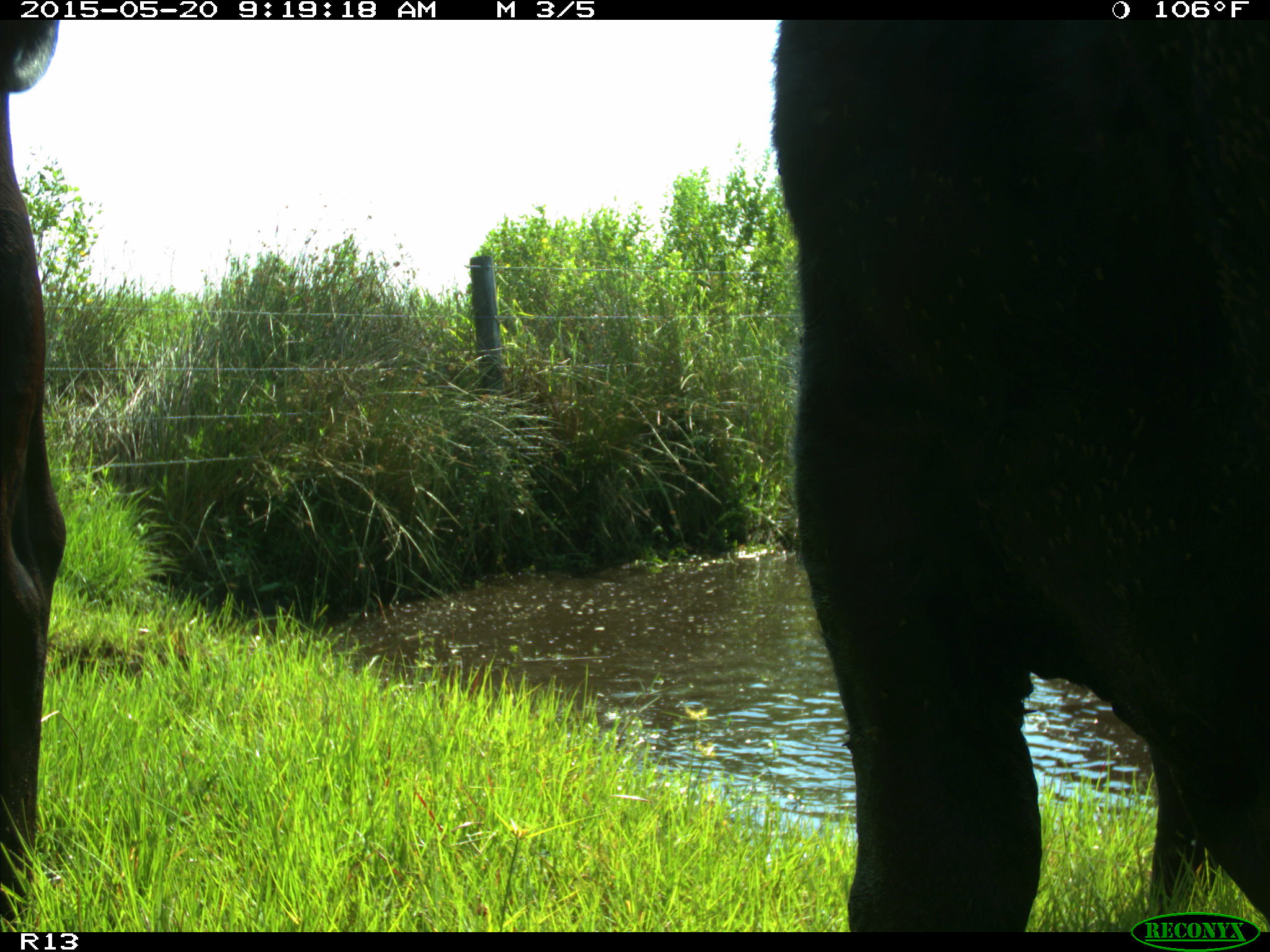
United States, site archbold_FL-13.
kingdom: Animalia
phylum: Chordata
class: Mammalia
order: Artiodactyla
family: Bovidae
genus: Bos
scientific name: Bos taurus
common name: domestic cow